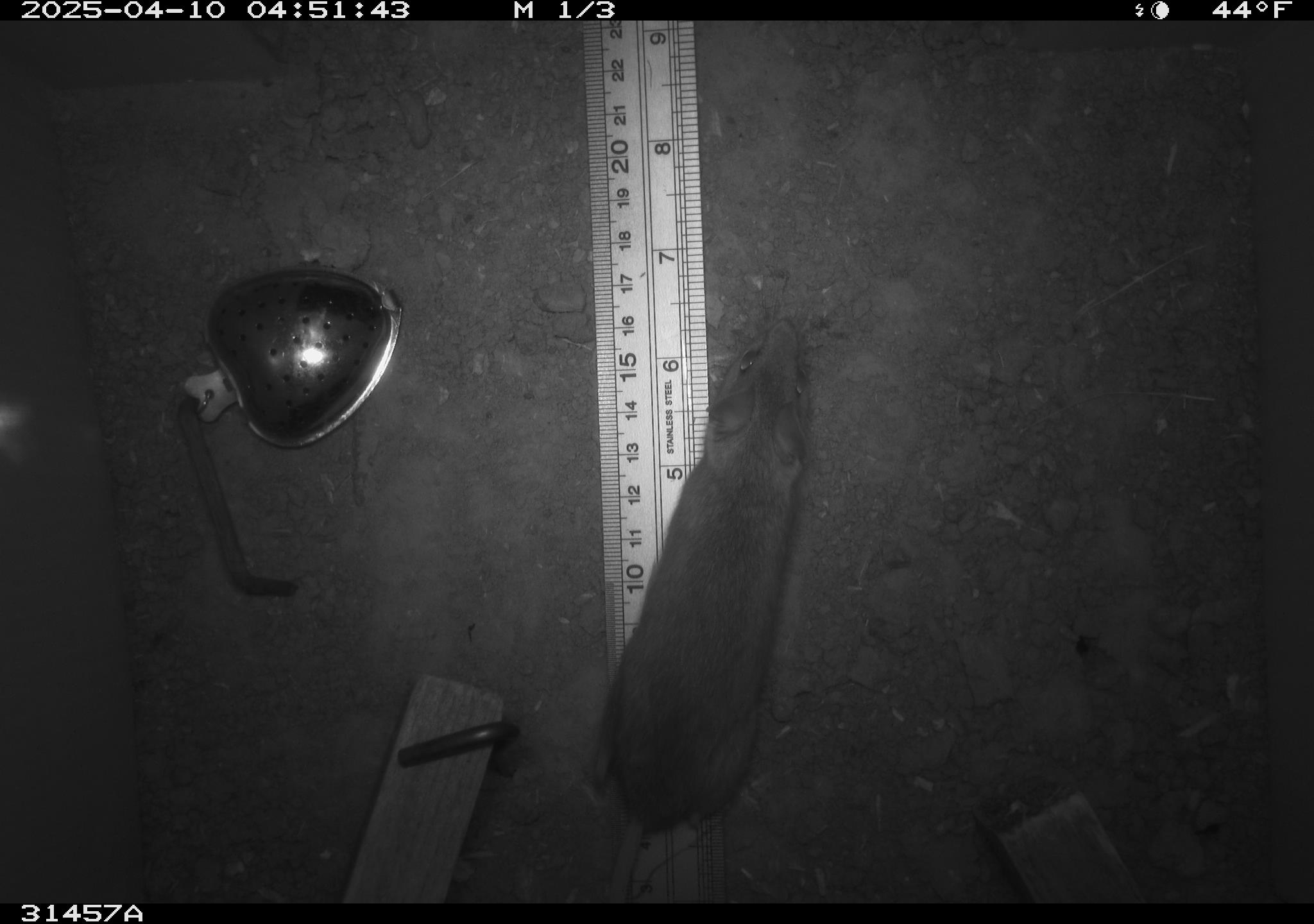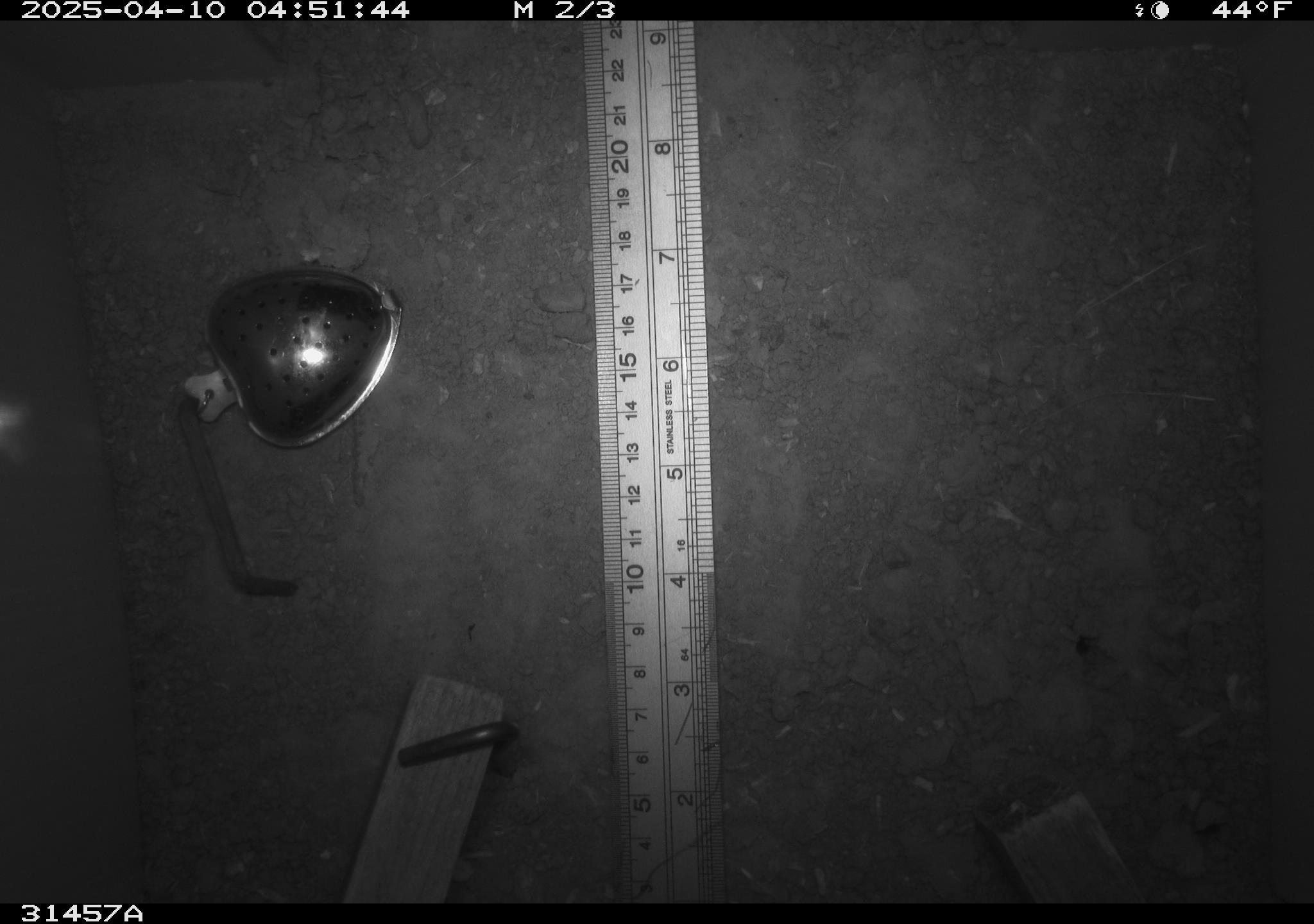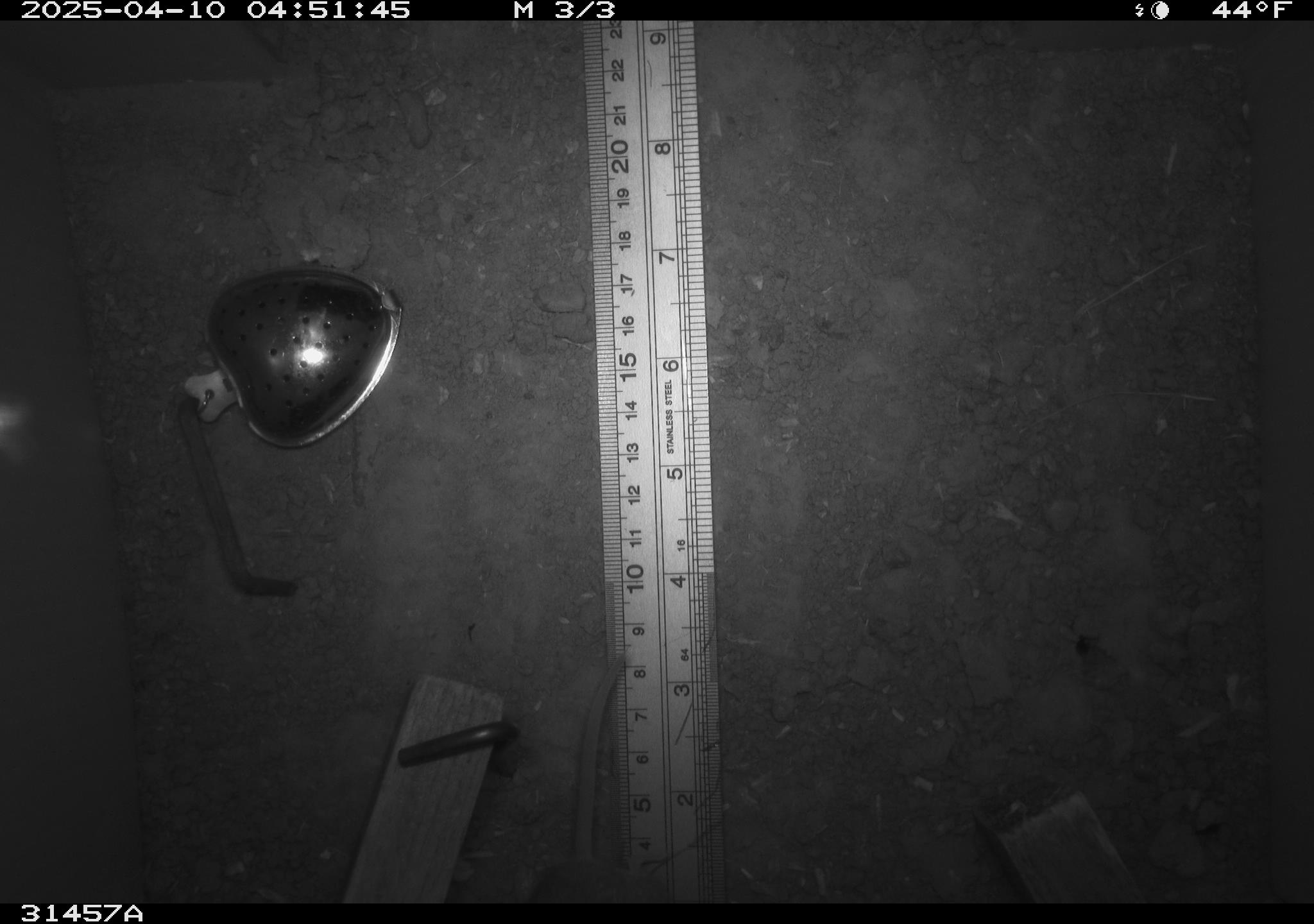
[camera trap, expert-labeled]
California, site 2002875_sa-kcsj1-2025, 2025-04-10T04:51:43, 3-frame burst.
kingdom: Animalia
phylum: Chordata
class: Mammalia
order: Rodentia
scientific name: Rodentia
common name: rodent